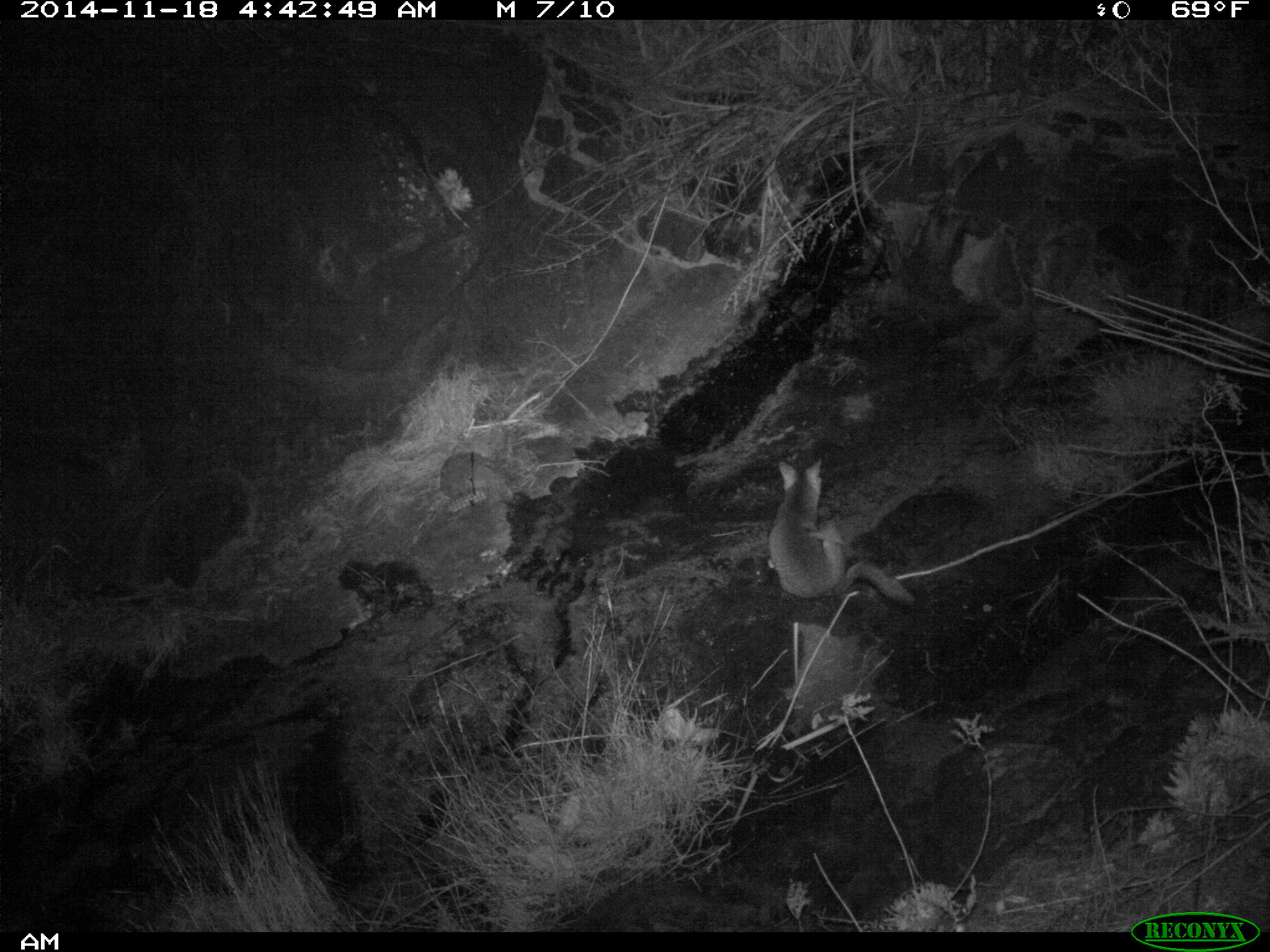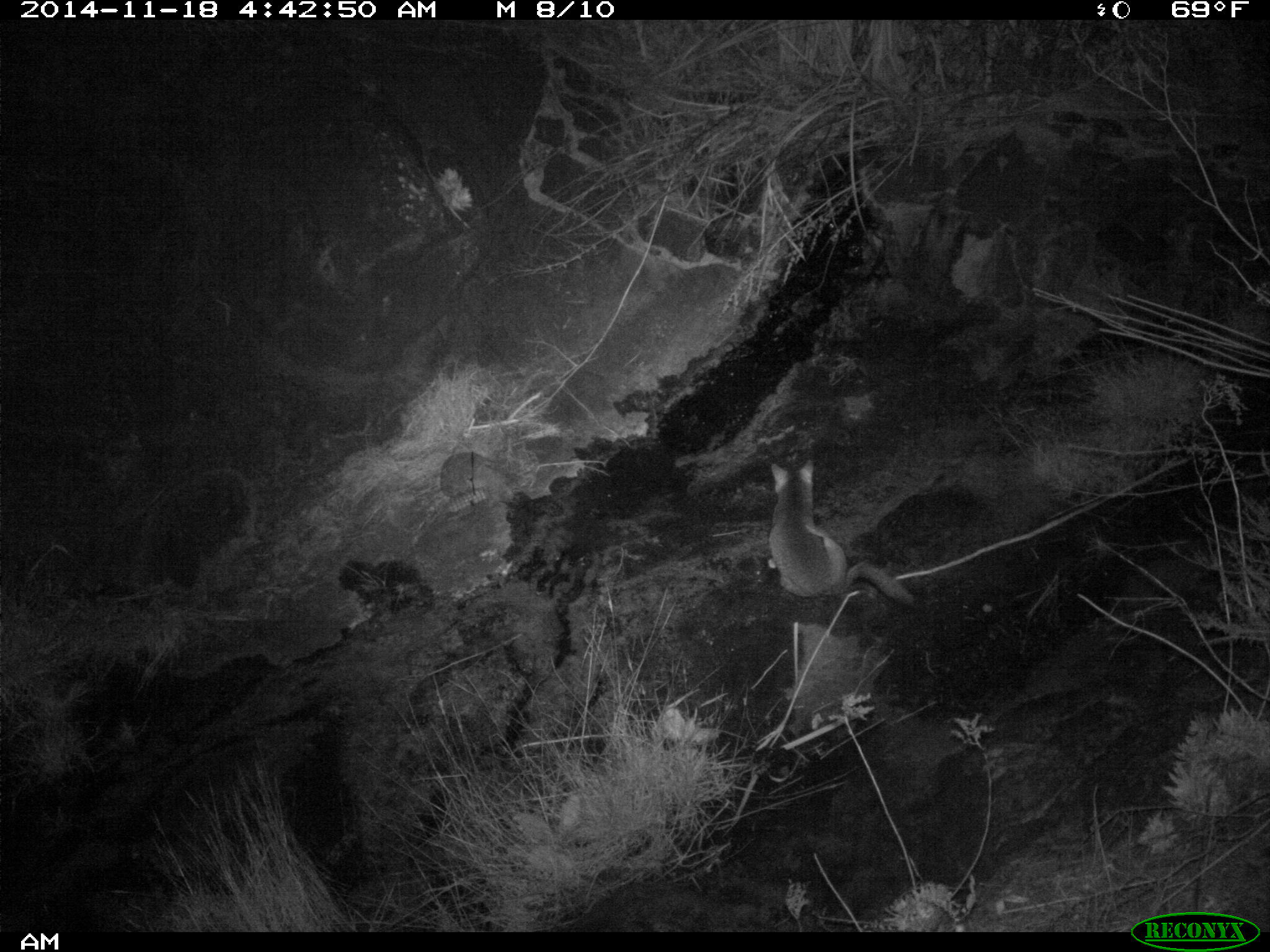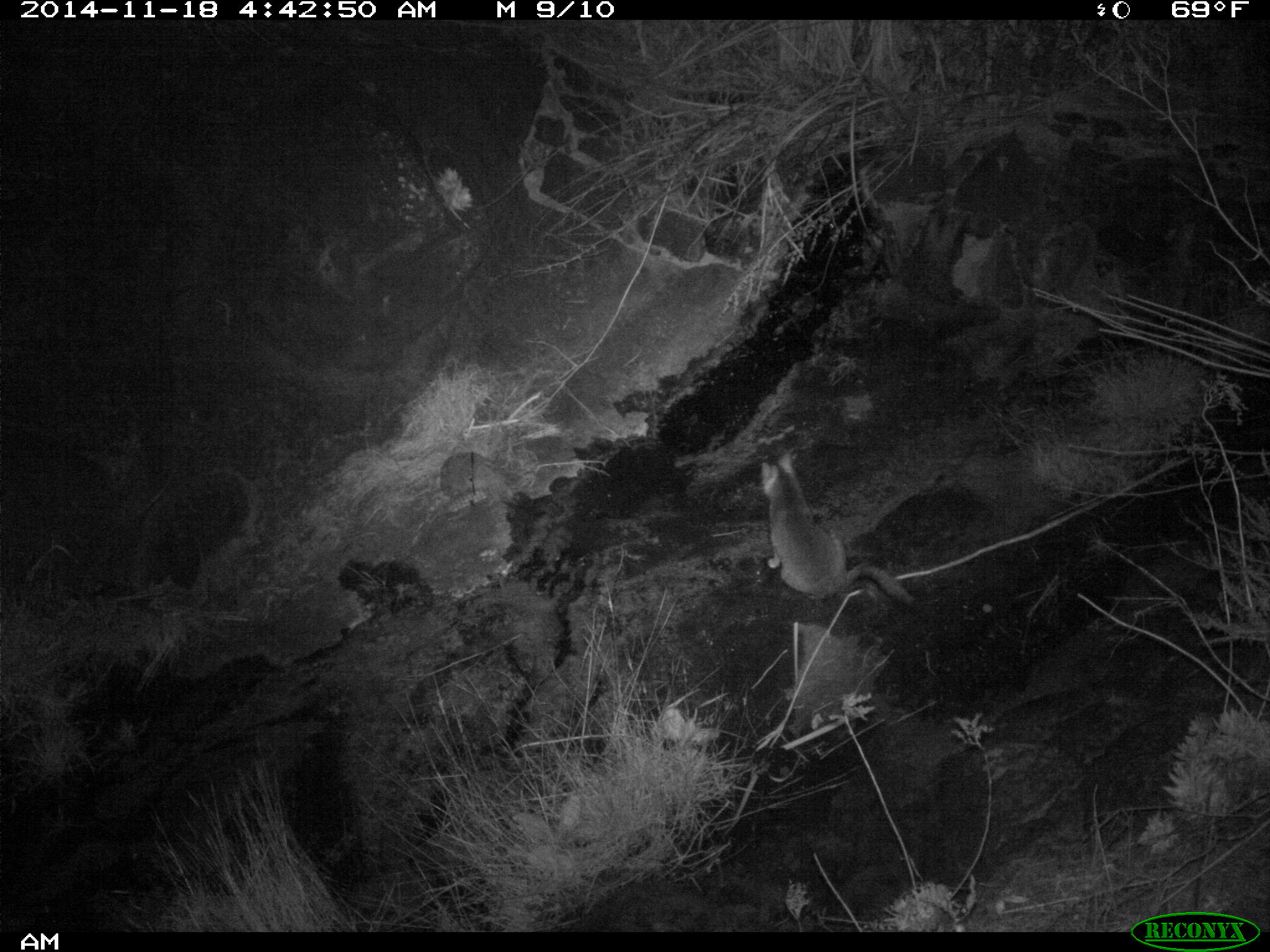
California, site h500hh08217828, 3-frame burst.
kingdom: Animalia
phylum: Chordata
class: Mammalia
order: Carnivora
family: Canidae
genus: Urocyon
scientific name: Urocyon littoralis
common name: island fox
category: fox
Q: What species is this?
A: Fox (island fox) (Urocyon littoralis).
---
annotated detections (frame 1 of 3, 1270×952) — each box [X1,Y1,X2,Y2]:
fox: [767,457,847,599]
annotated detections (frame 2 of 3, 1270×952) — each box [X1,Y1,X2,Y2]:
fox: [766,457,914,612]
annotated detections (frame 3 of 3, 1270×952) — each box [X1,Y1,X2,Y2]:
fox: [760,452,915,604]